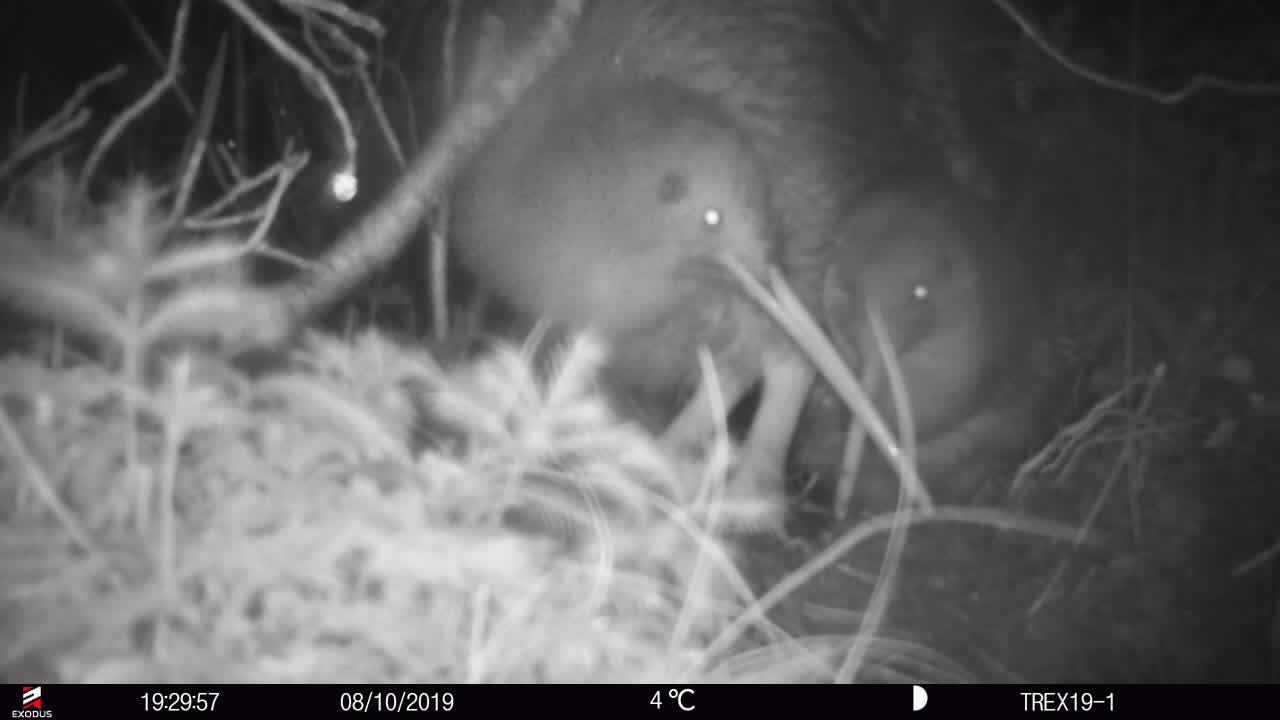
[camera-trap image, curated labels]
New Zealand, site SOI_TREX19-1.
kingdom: Animalia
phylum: Chordata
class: Aves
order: Apterygiformes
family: Apterygidae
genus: Apteryx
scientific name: Apteryx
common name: kiwi